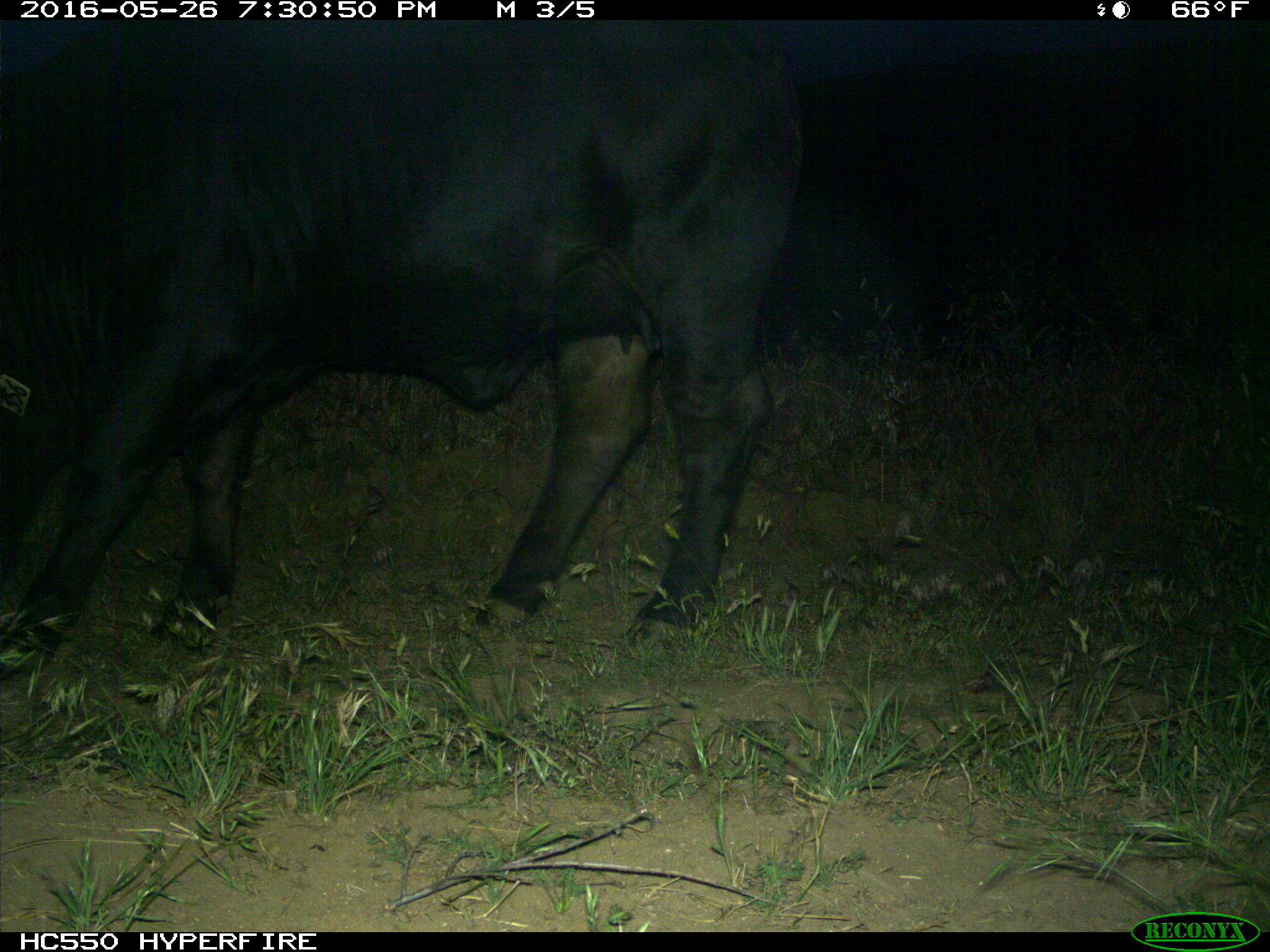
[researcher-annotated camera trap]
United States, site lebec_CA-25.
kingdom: Animalia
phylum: Chordata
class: Mammalia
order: Artiodactyla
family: Bovidae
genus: Bos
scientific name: Bos taurus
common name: domestic cow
Bos taurus (domestic cow).